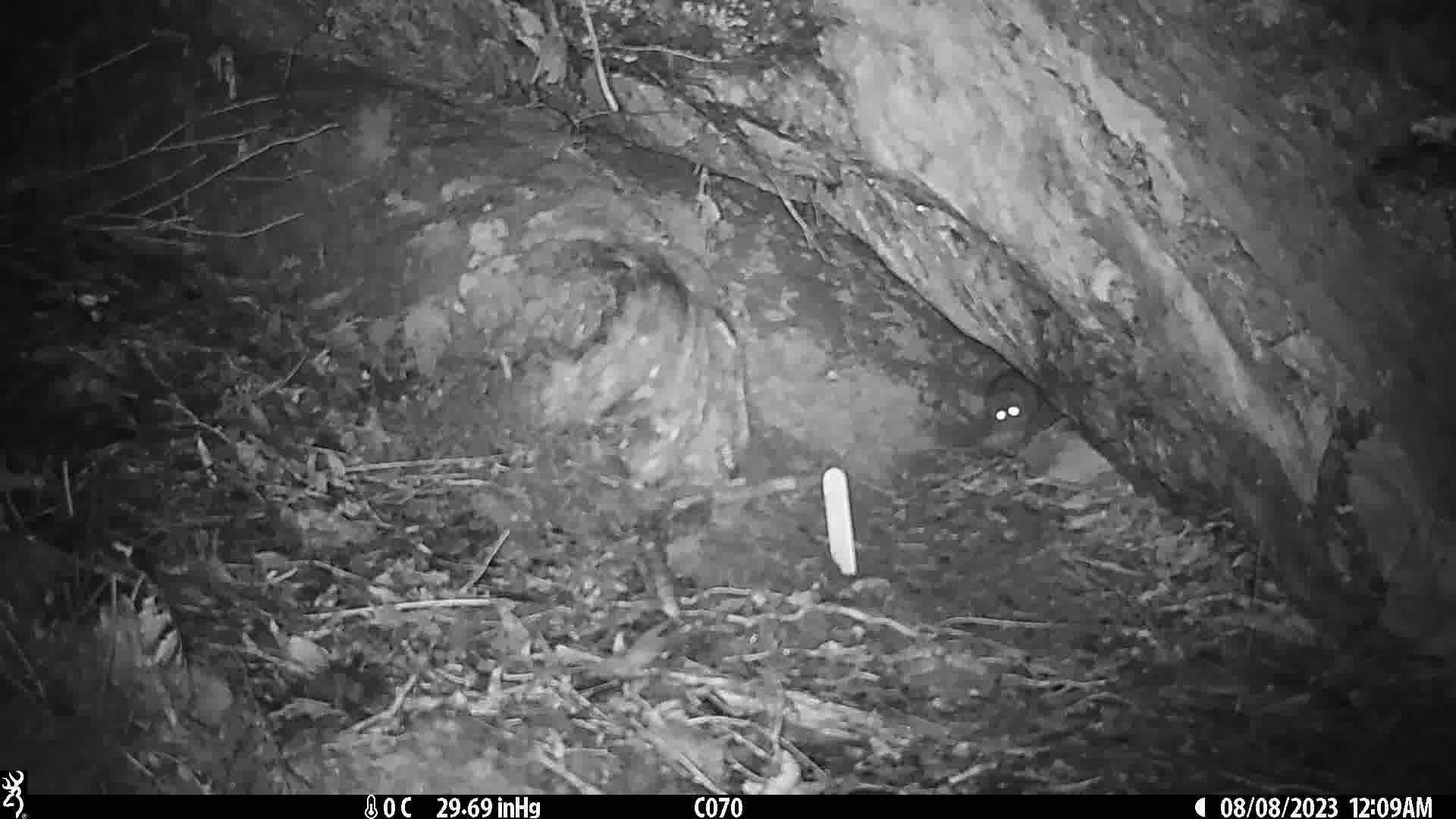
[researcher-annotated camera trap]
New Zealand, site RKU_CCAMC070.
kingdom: Animalia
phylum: Chordata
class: Mammalia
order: Rodentia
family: Muridae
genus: Rattus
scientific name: Rattus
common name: rat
Rat (Rattus).